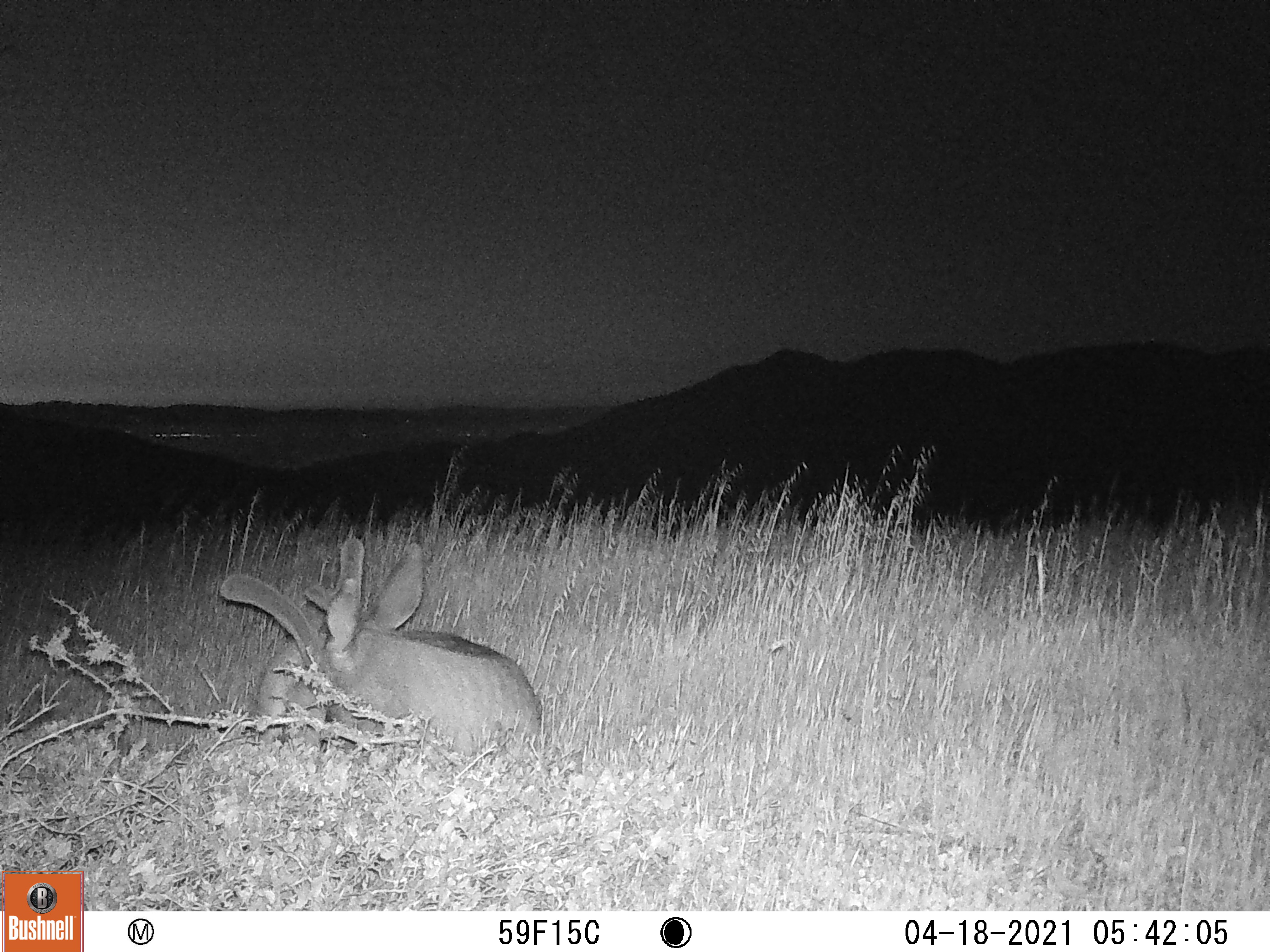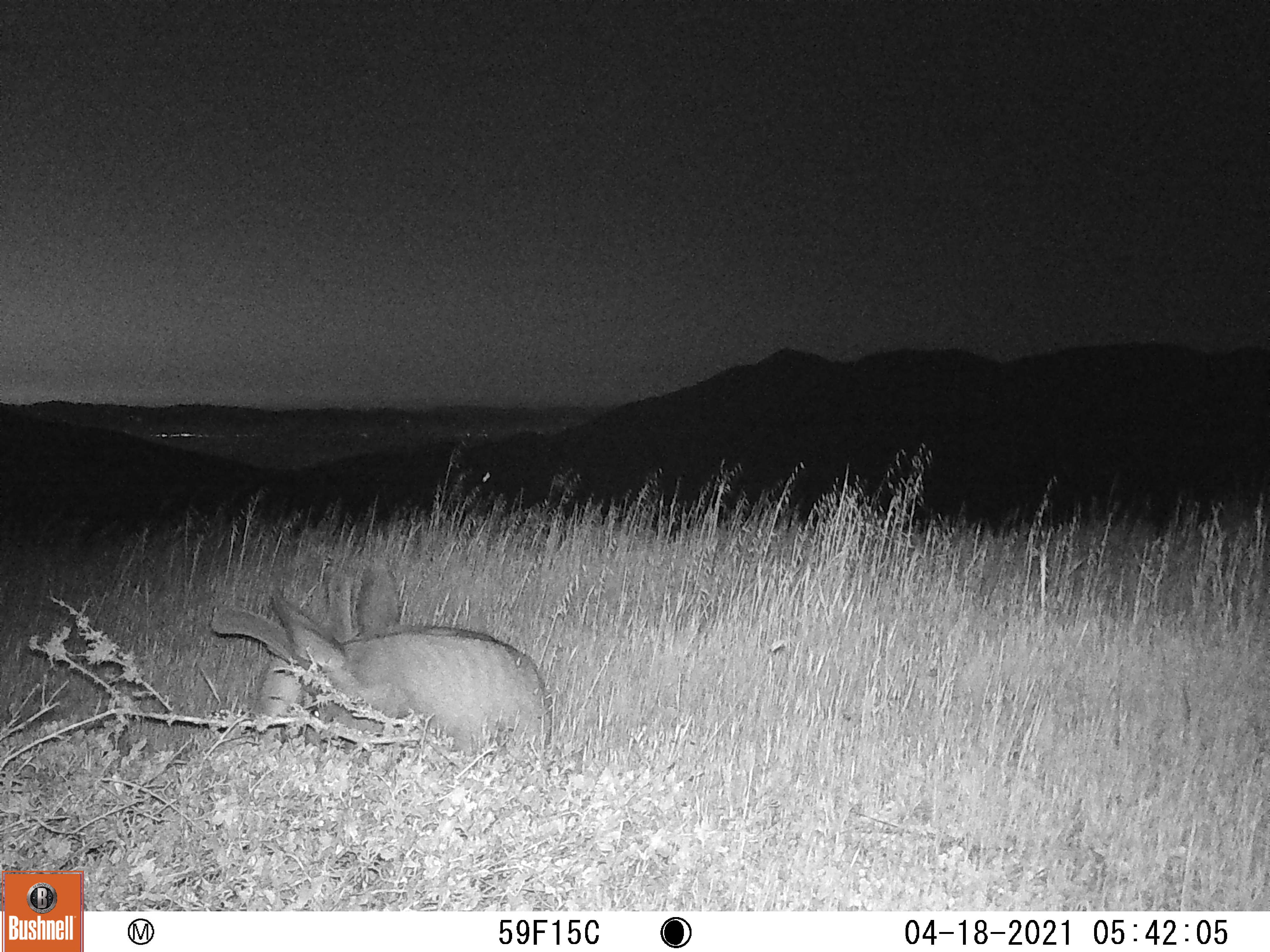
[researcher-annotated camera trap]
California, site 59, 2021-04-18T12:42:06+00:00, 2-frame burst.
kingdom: Animalia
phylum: Chordata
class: Mammalia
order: Artiodactyla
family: Cervidae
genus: Odocoileus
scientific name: Odocoileus hemionus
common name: mule deer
Mule deer (Odocoileus hemionus).